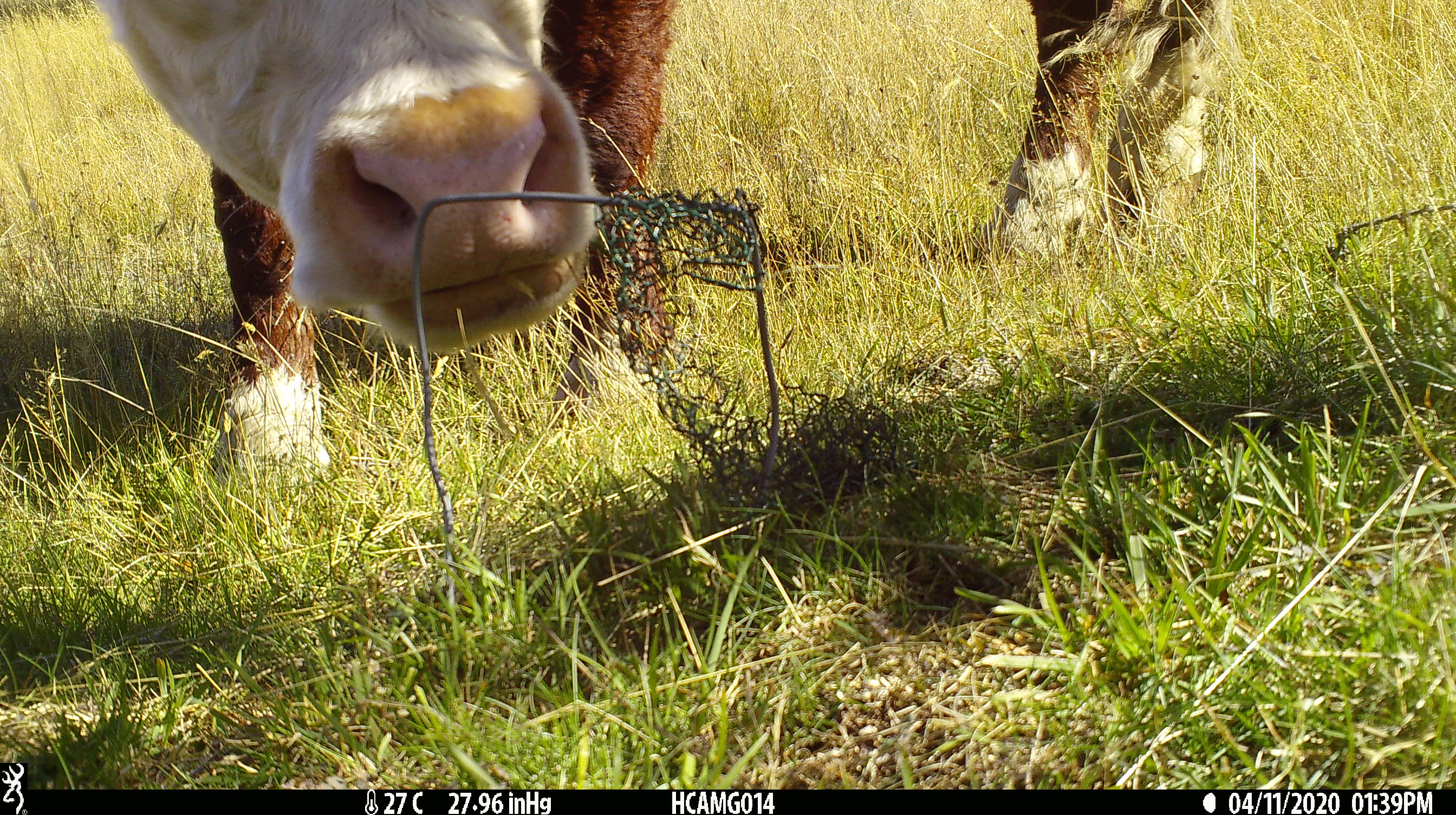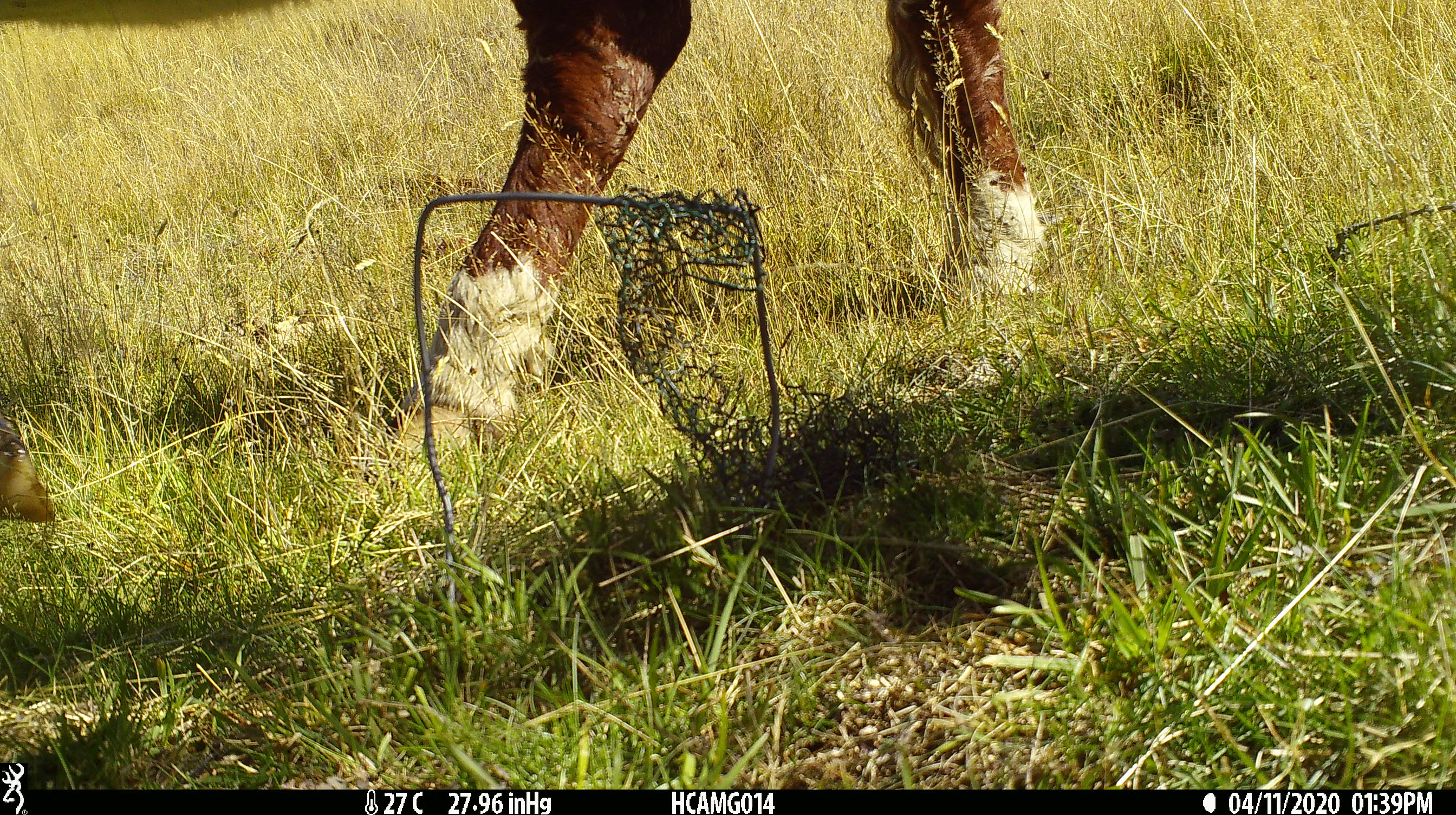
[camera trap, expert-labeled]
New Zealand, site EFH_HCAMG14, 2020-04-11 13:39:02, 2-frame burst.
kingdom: Animalia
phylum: Chordata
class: Mammalia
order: Artiodactyla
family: Bovidae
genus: Bos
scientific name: Bos taurus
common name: domestic cow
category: cow